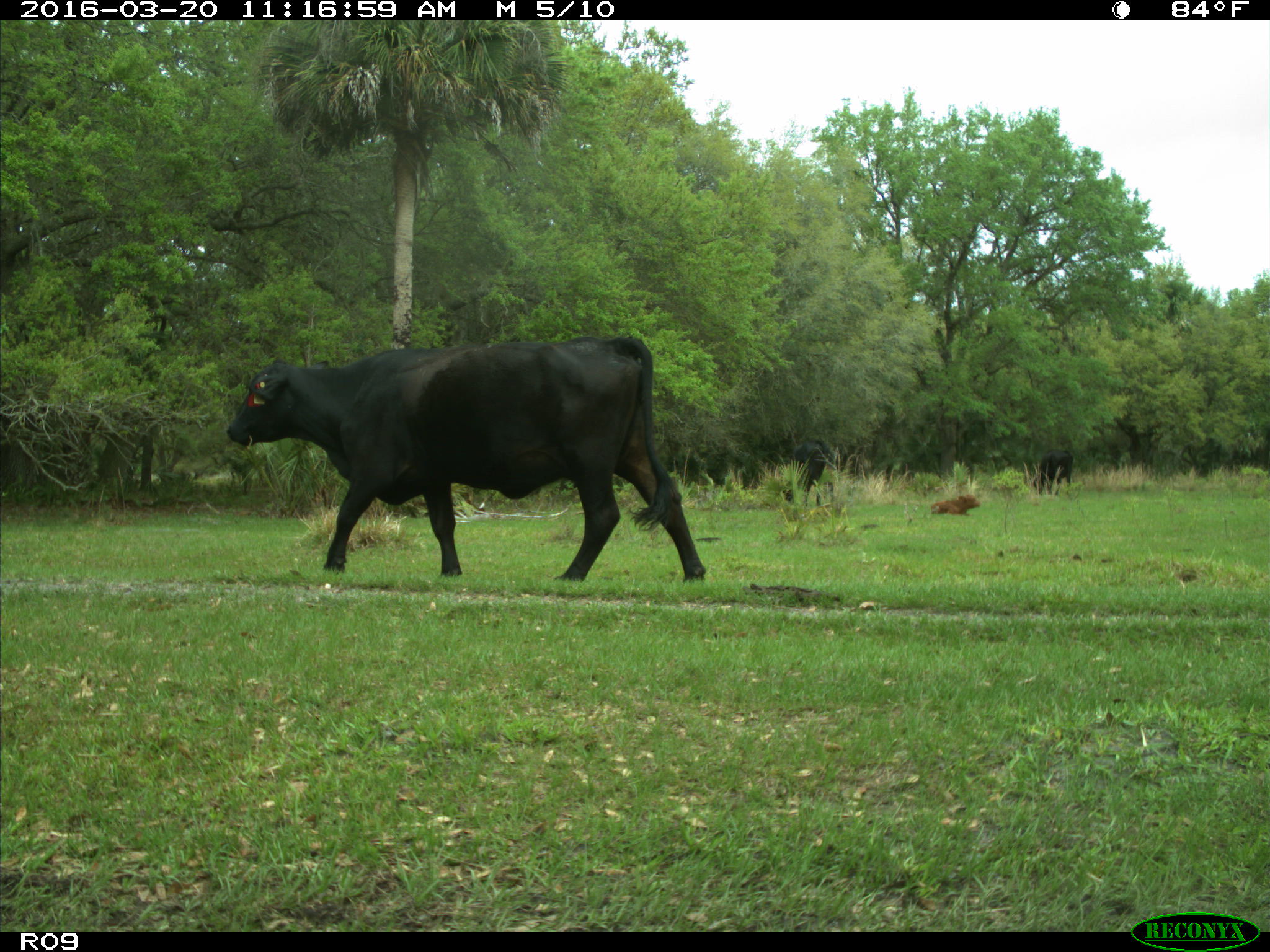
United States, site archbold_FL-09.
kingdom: Animalia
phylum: Chordata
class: Mammalia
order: Artiodactyla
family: Bovidae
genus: Bos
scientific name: Bos taurus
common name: domestic cow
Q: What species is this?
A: Bos taurus (domestic cow).